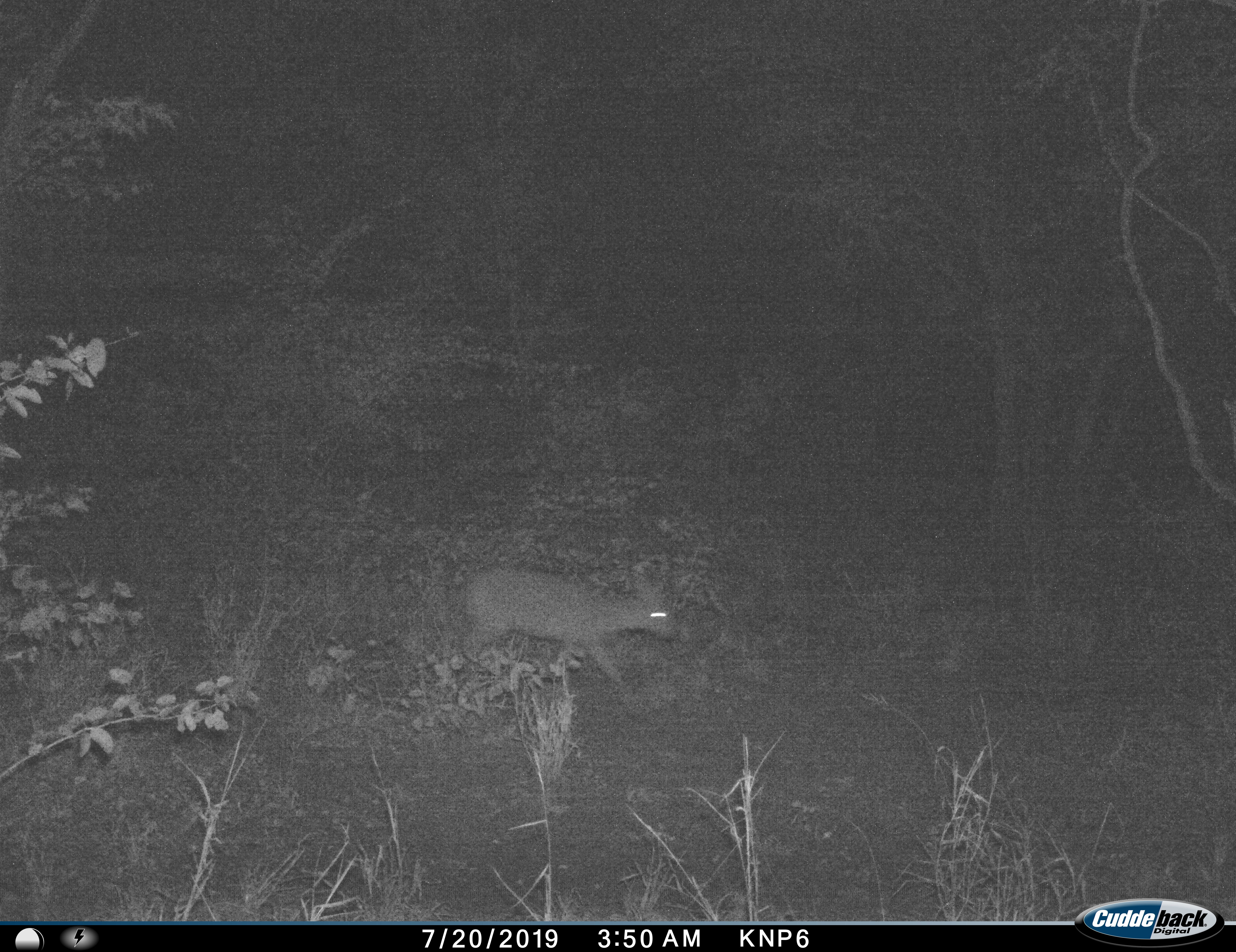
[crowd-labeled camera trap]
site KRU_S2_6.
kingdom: Animalia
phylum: Chordata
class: Mammalia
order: Artiodactyla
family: Bovidae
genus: Nesotragus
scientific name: Nesotragus moschatus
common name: suni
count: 1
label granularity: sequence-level